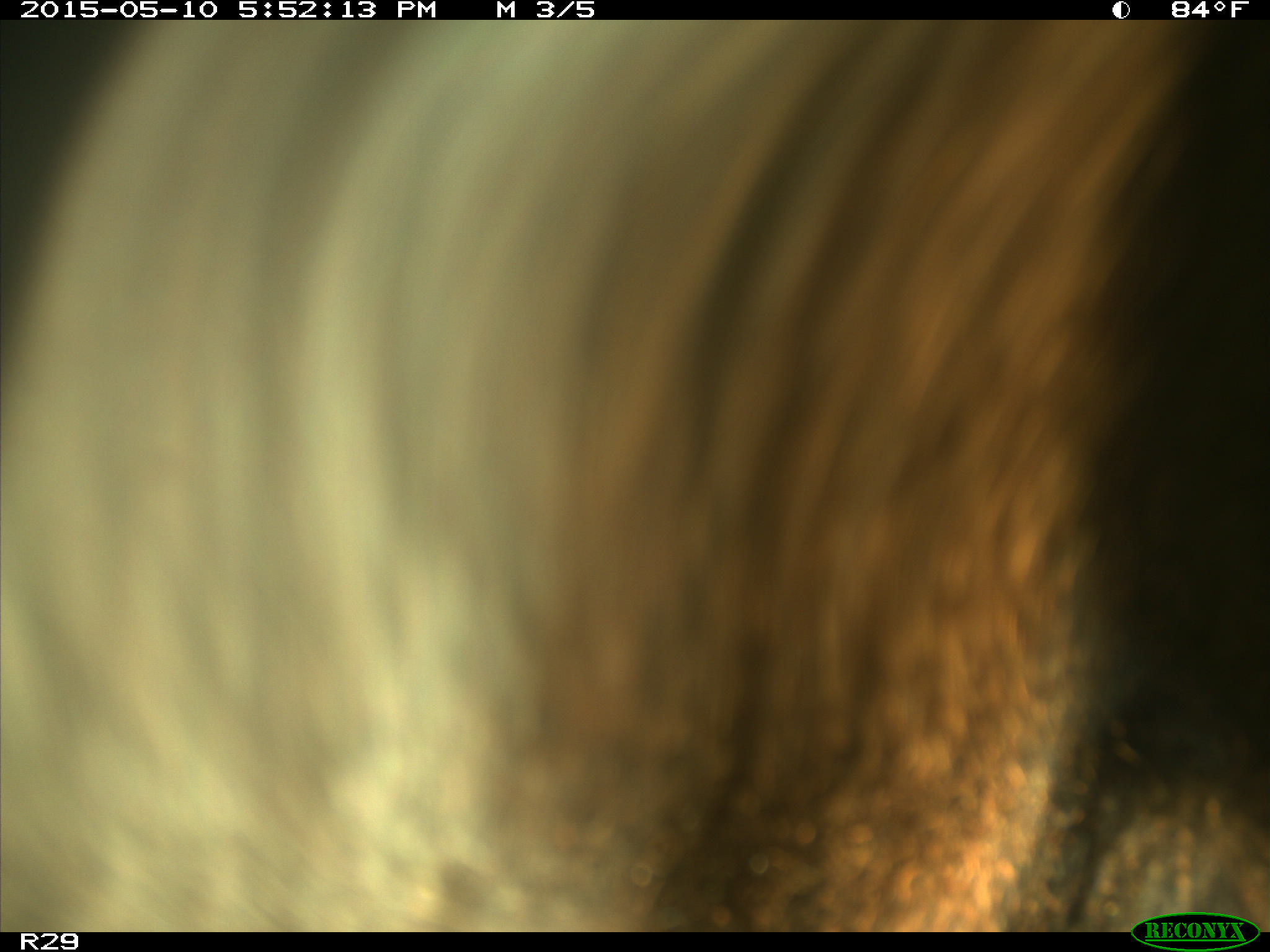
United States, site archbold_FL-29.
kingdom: Animalia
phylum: Chordata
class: Mammalia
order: Artiodactyla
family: Bovidae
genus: Bos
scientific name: Bos taurus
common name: domestic cow